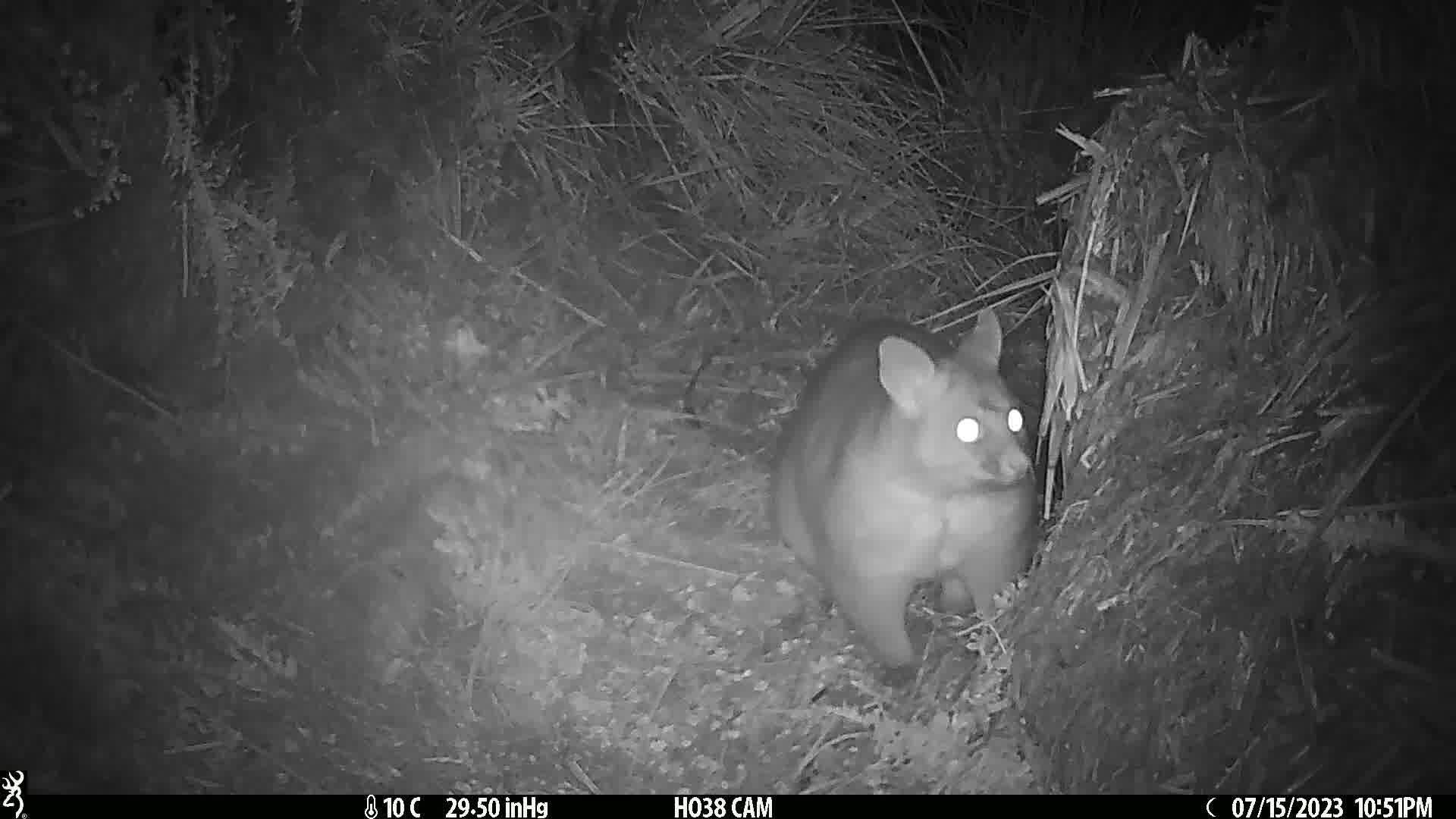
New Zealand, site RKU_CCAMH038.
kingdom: Animalia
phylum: Chordata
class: Mammalia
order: Diprotodontia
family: Phalangeridae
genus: Trichosurus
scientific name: Trichosurus vulpecula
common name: common brushtail possum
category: possum